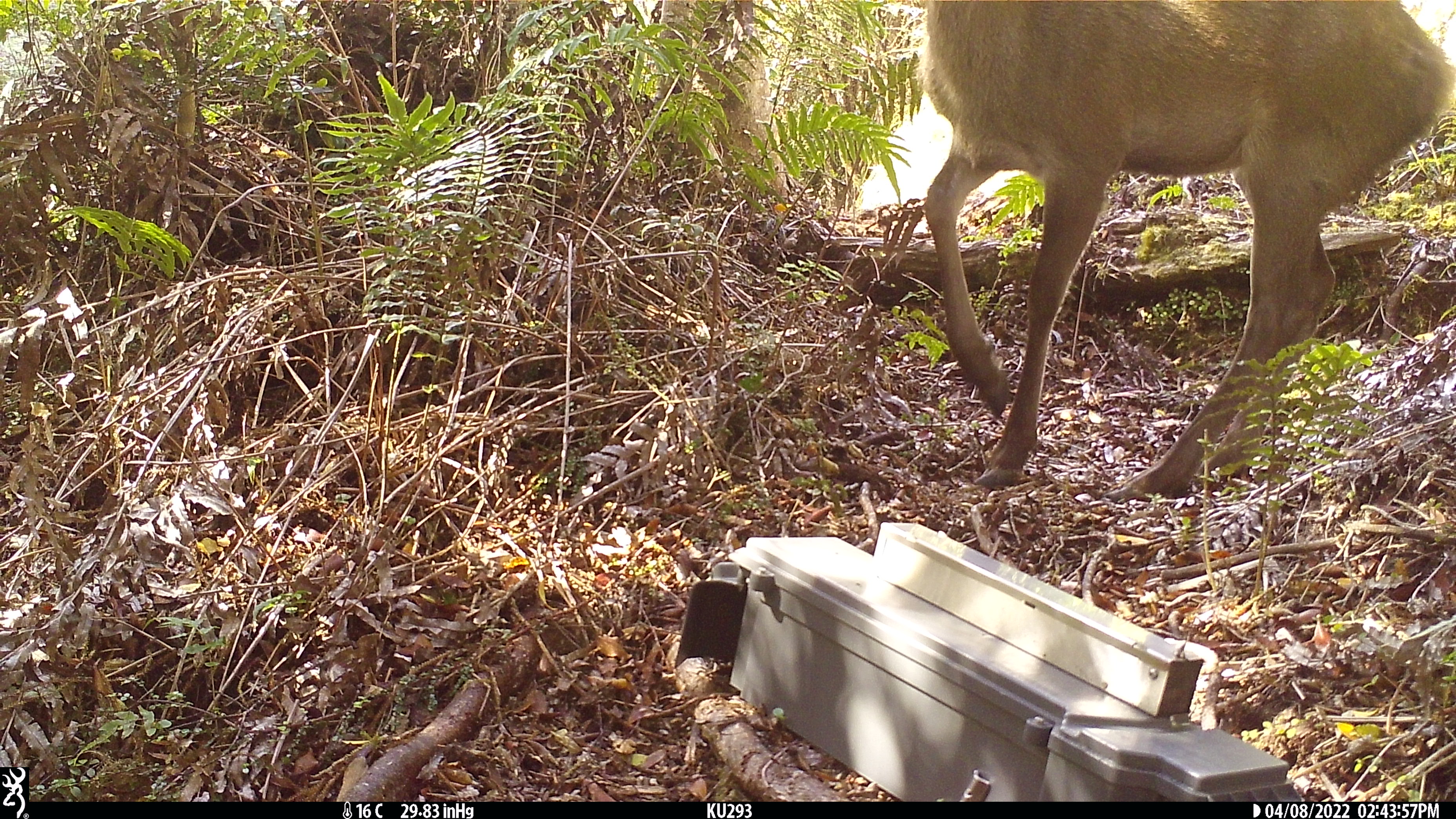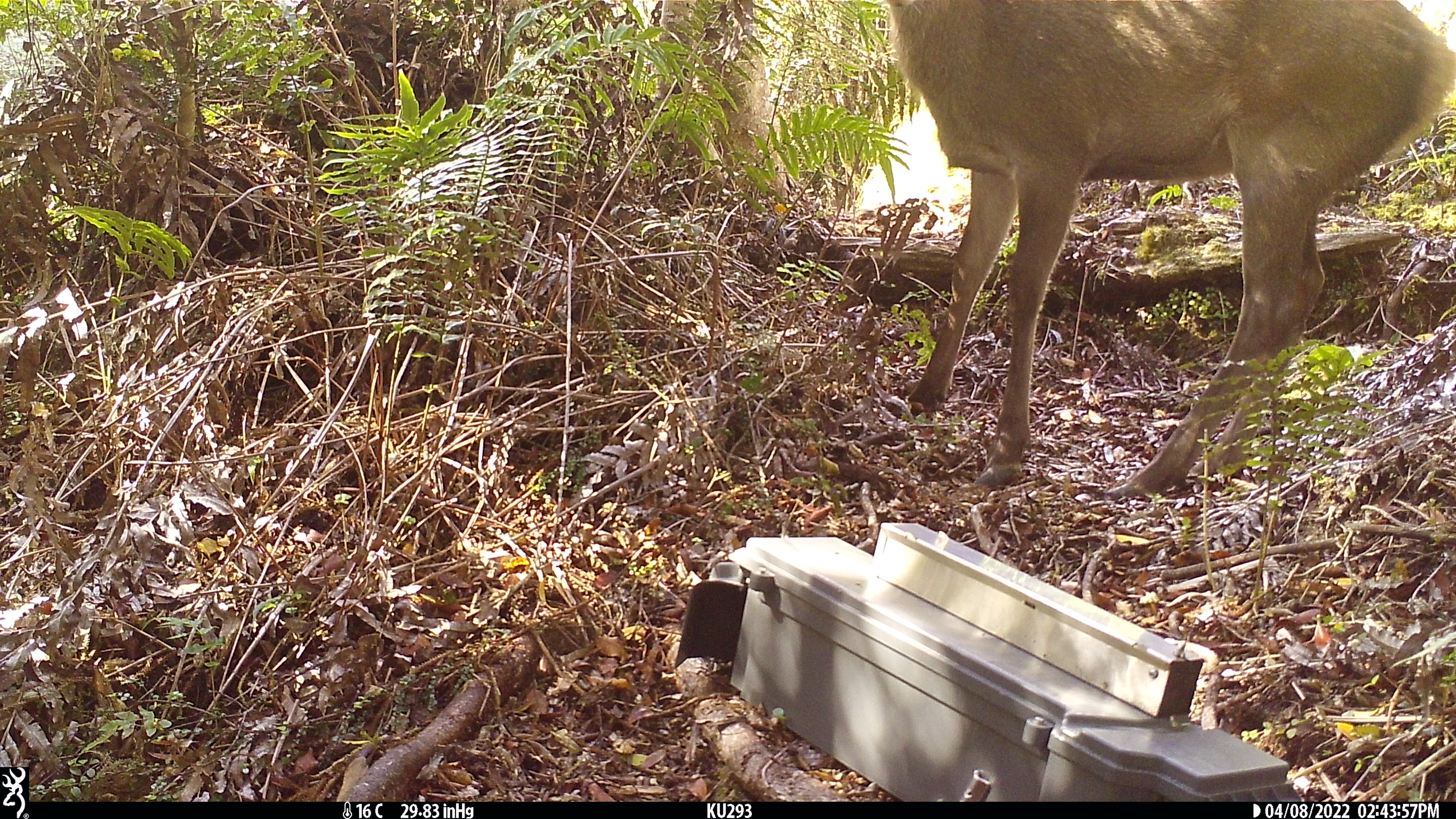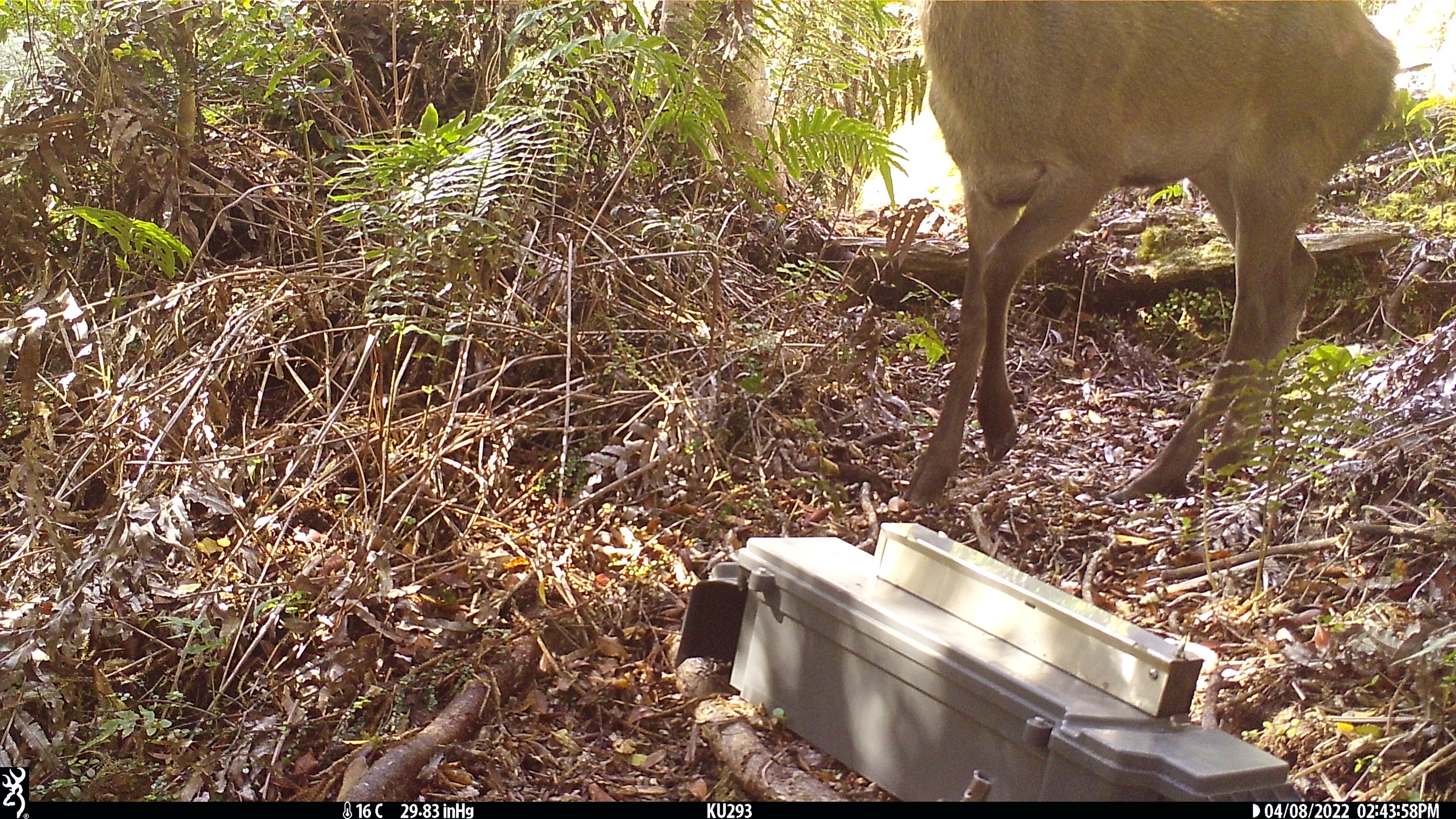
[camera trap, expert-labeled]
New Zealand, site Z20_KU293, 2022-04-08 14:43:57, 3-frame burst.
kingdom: Animalia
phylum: Chordata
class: Mammalia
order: Artiodactyla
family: Cervidae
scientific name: Cervidae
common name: deer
Deer (Cervidae).